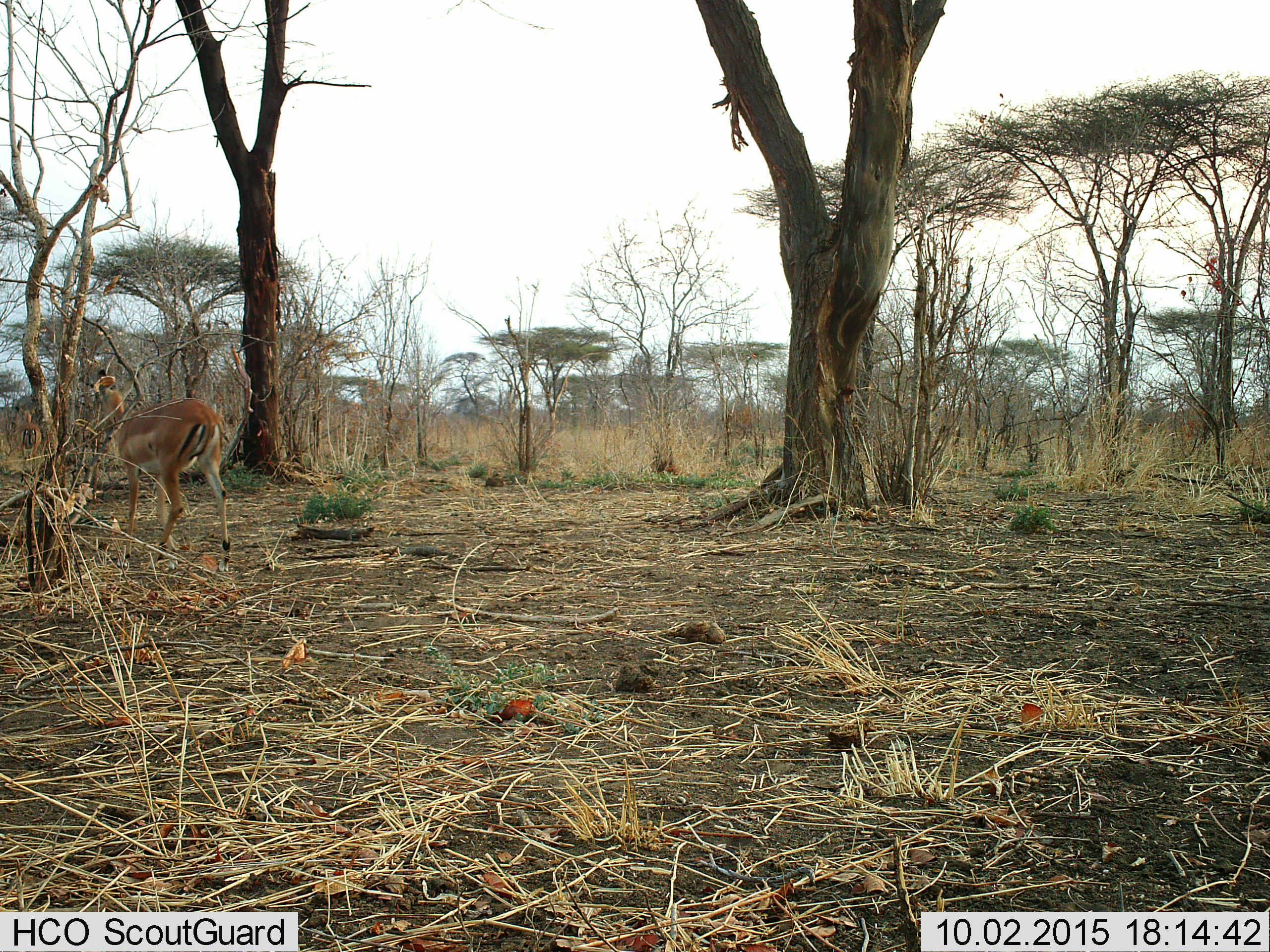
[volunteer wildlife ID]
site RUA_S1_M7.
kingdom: Animalia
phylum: Chordata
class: Mammalia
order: Artiodactyla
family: Bovidae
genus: Aepyceros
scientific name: Aepyceros melampus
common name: impala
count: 1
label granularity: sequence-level